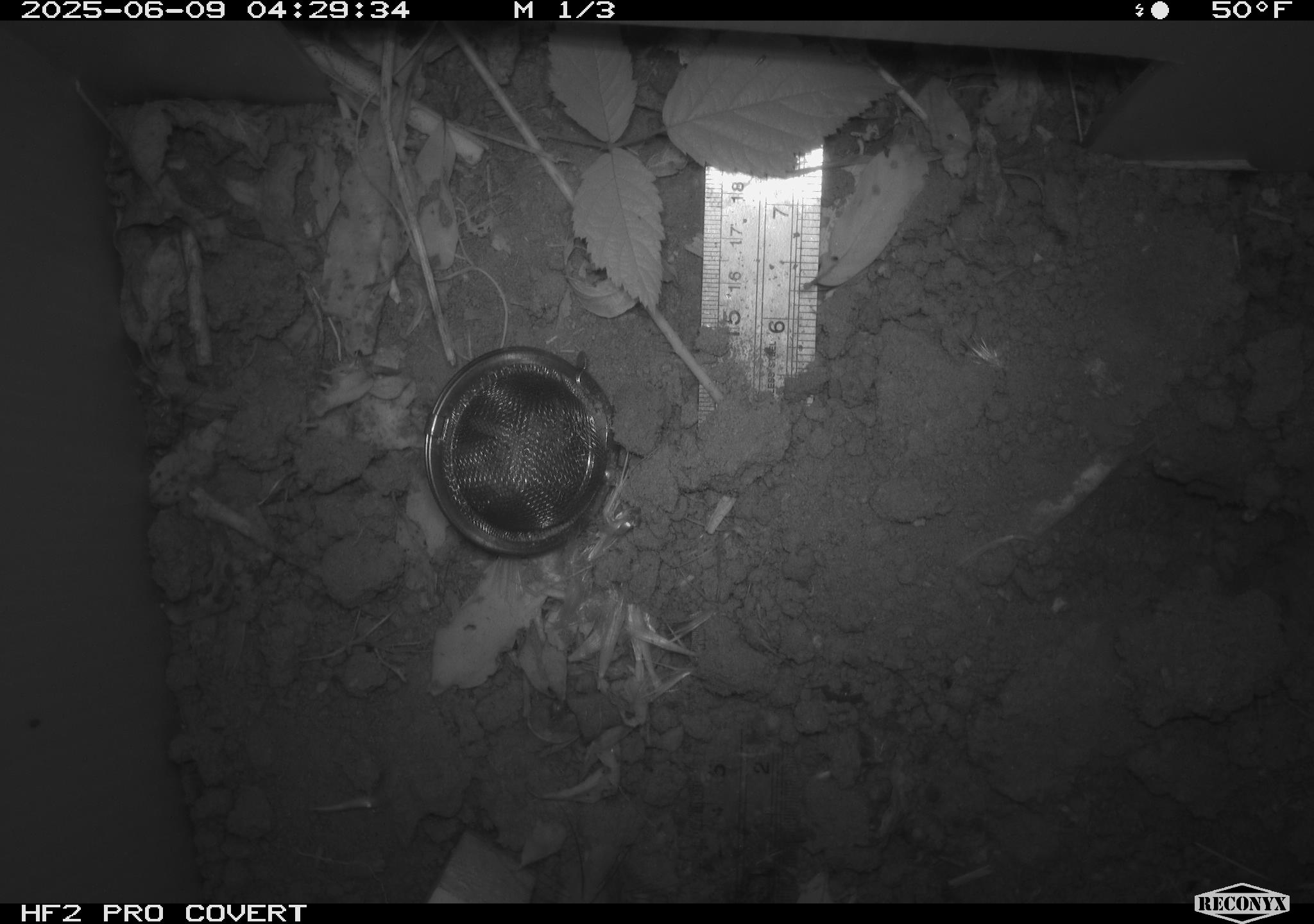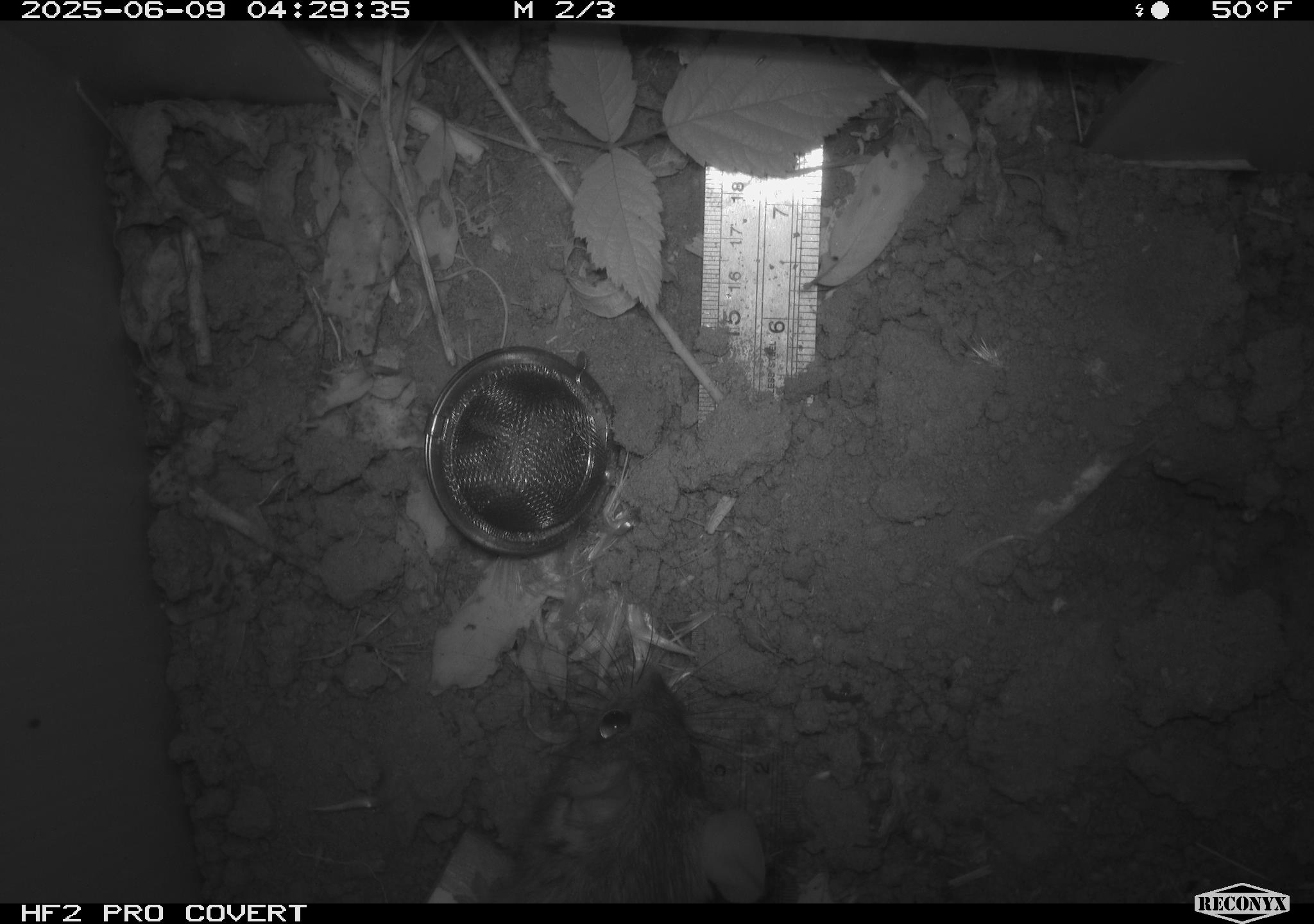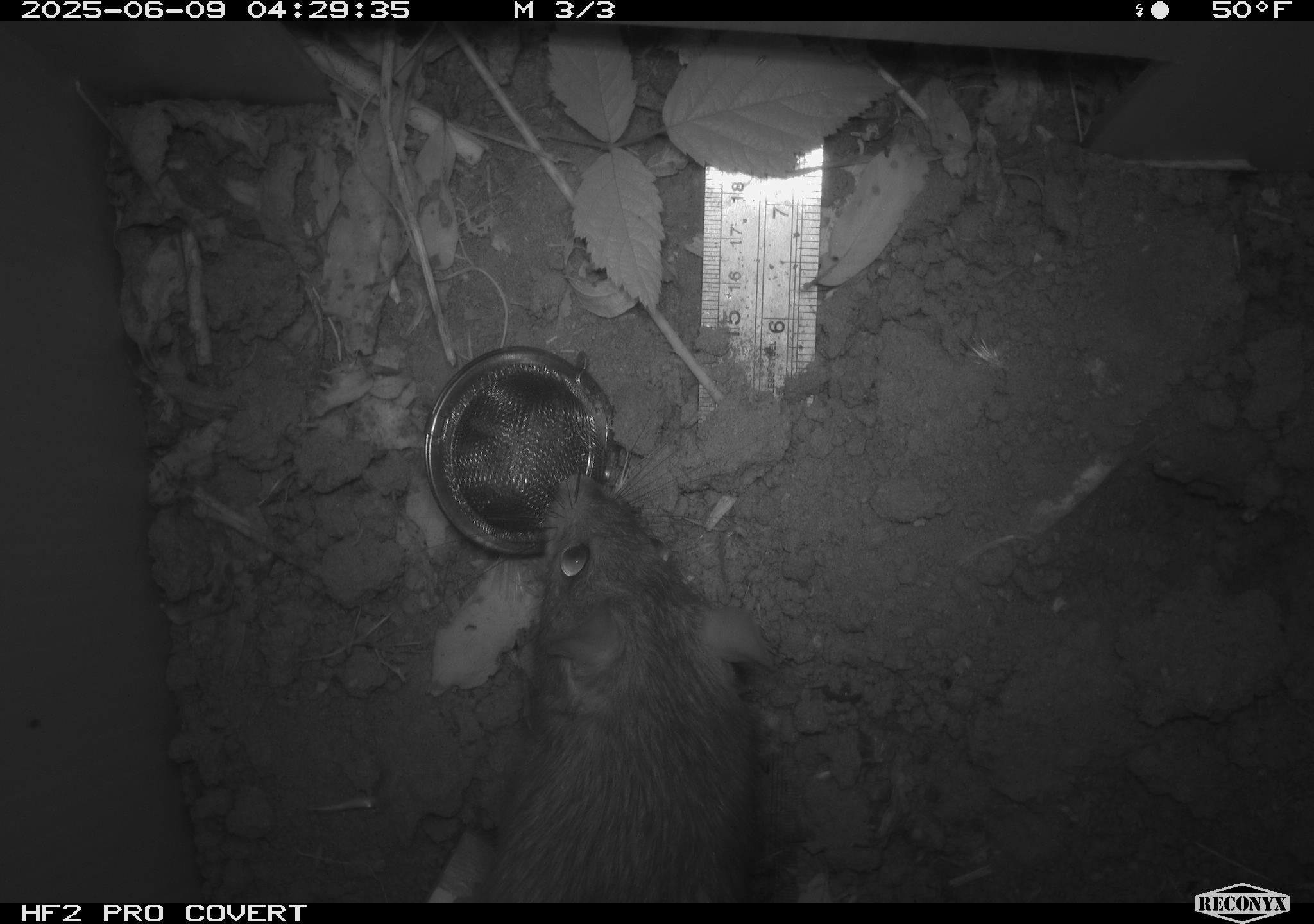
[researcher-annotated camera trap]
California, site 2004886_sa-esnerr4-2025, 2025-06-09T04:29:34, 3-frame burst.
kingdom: Animalia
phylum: Chordata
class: Mammalia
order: Rodentia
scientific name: Rodentia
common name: rodent